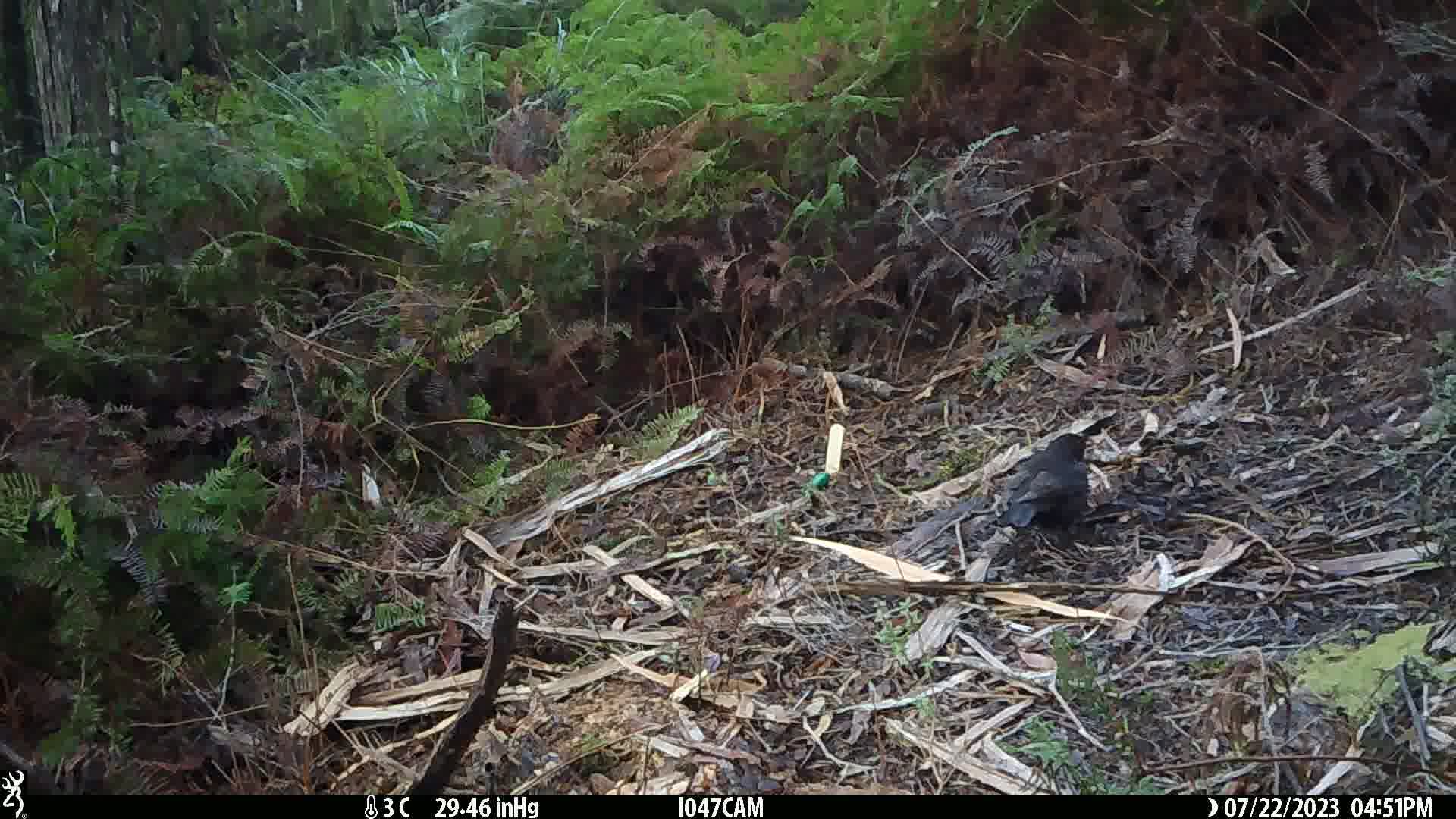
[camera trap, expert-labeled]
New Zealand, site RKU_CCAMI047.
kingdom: Animalia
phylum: Chordata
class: Aves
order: Passeriformes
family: Turdidae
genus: Turdus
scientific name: Turdus merula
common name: eurasian blackbird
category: blackbird